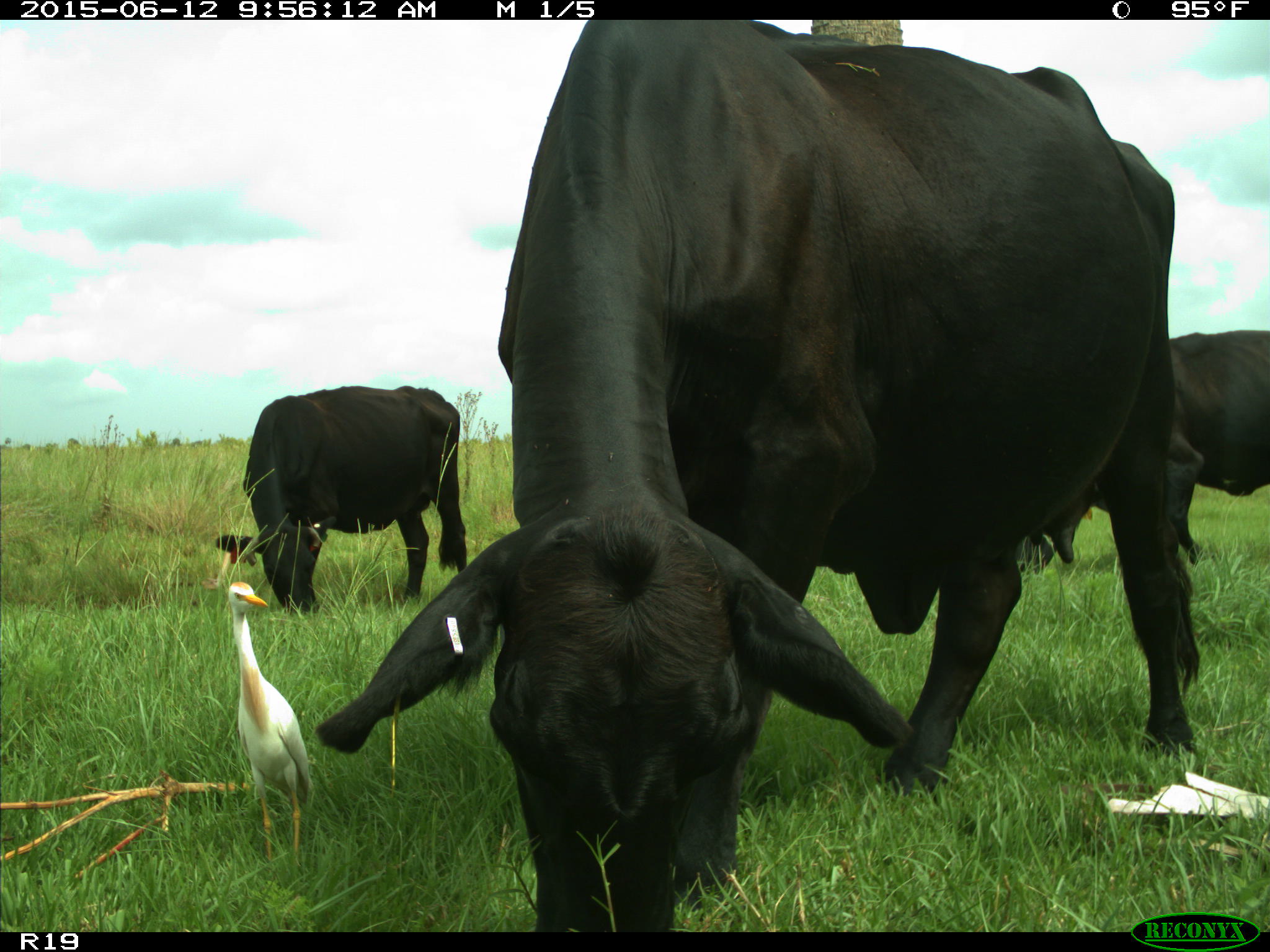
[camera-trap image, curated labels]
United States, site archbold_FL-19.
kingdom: Animalia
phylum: Chordata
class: Mammalia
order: Artiodactyla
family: Bovidae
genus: Bos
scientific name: Bos taurus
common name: domestic cow